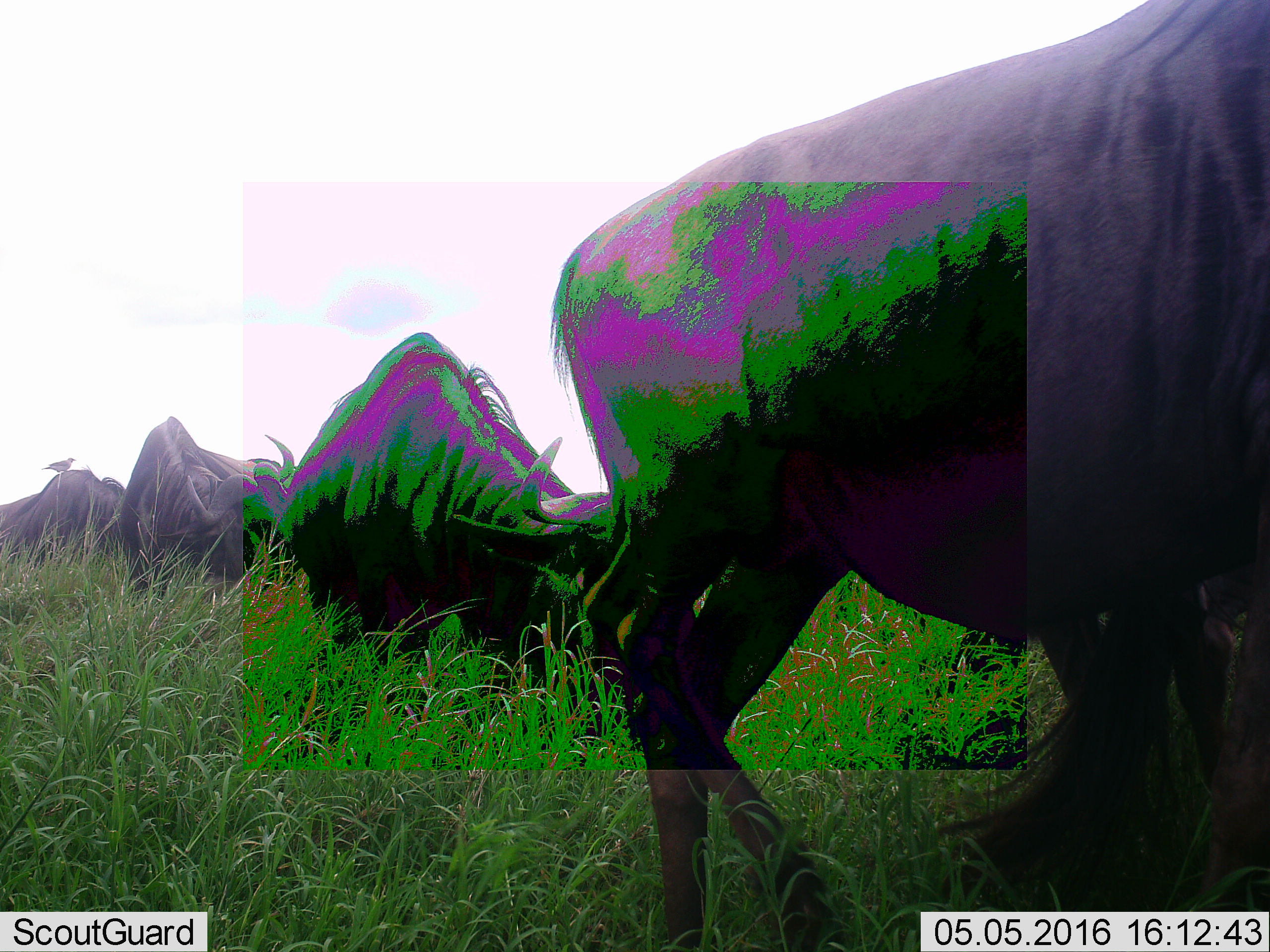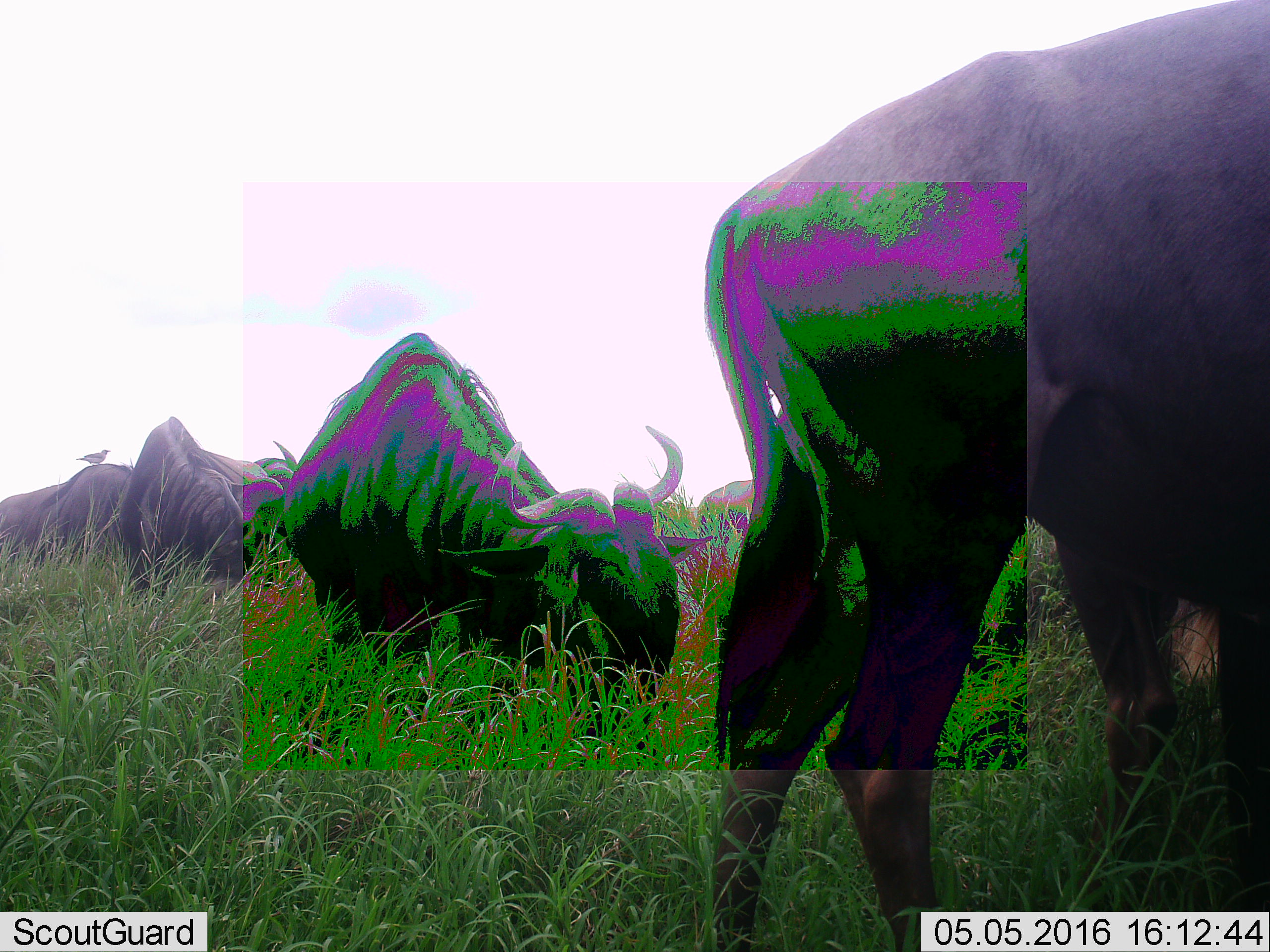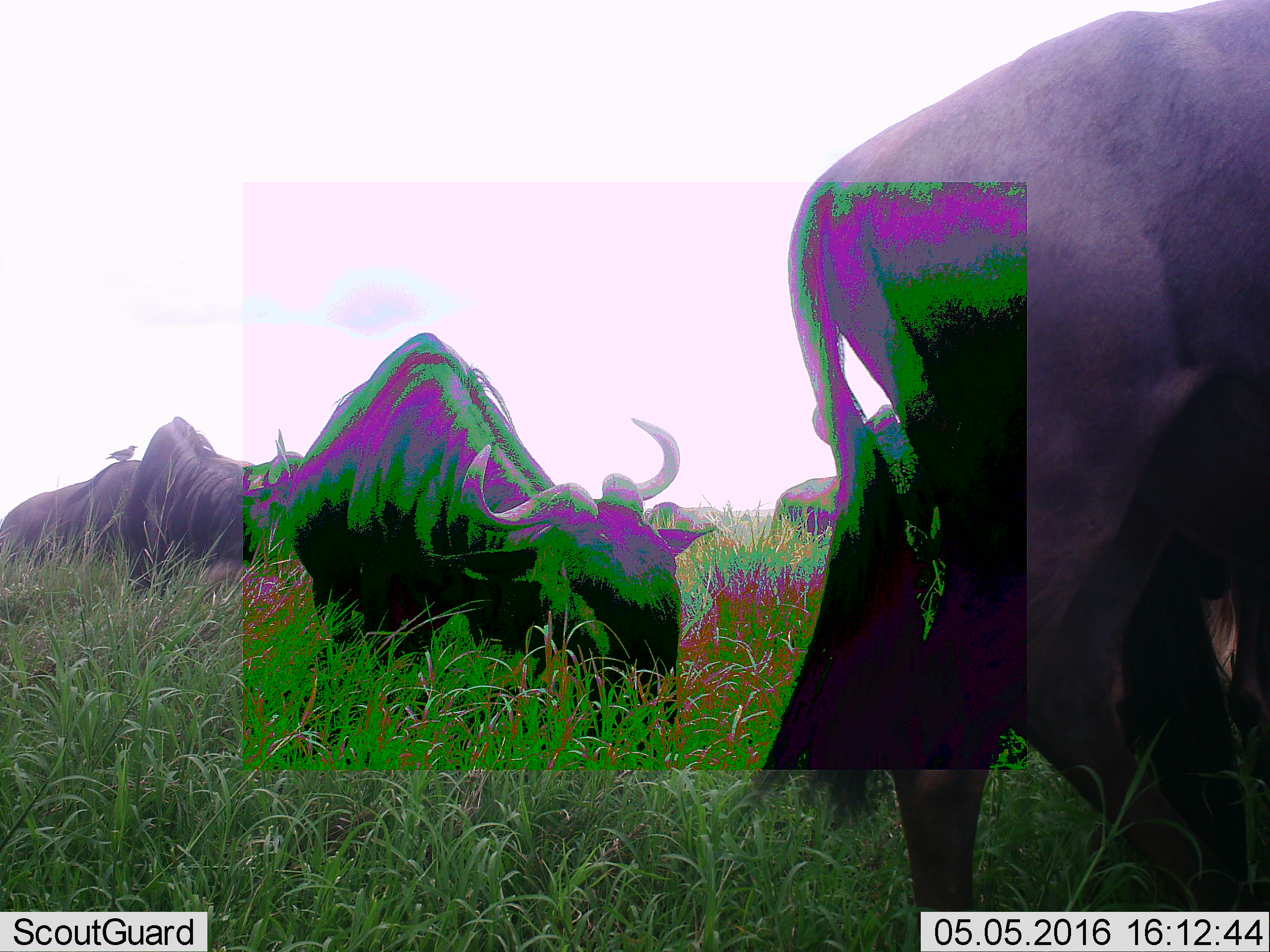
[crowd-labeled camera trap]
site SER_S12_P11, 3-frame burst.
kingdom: Animalia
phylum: Chordata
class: Mammalia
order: Artiodactyla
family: Bovidae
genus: Connochaetes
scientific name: Connochaetes taurinus taurinus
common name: blue wildebeest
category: wildebeestblue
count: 4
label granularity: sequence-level